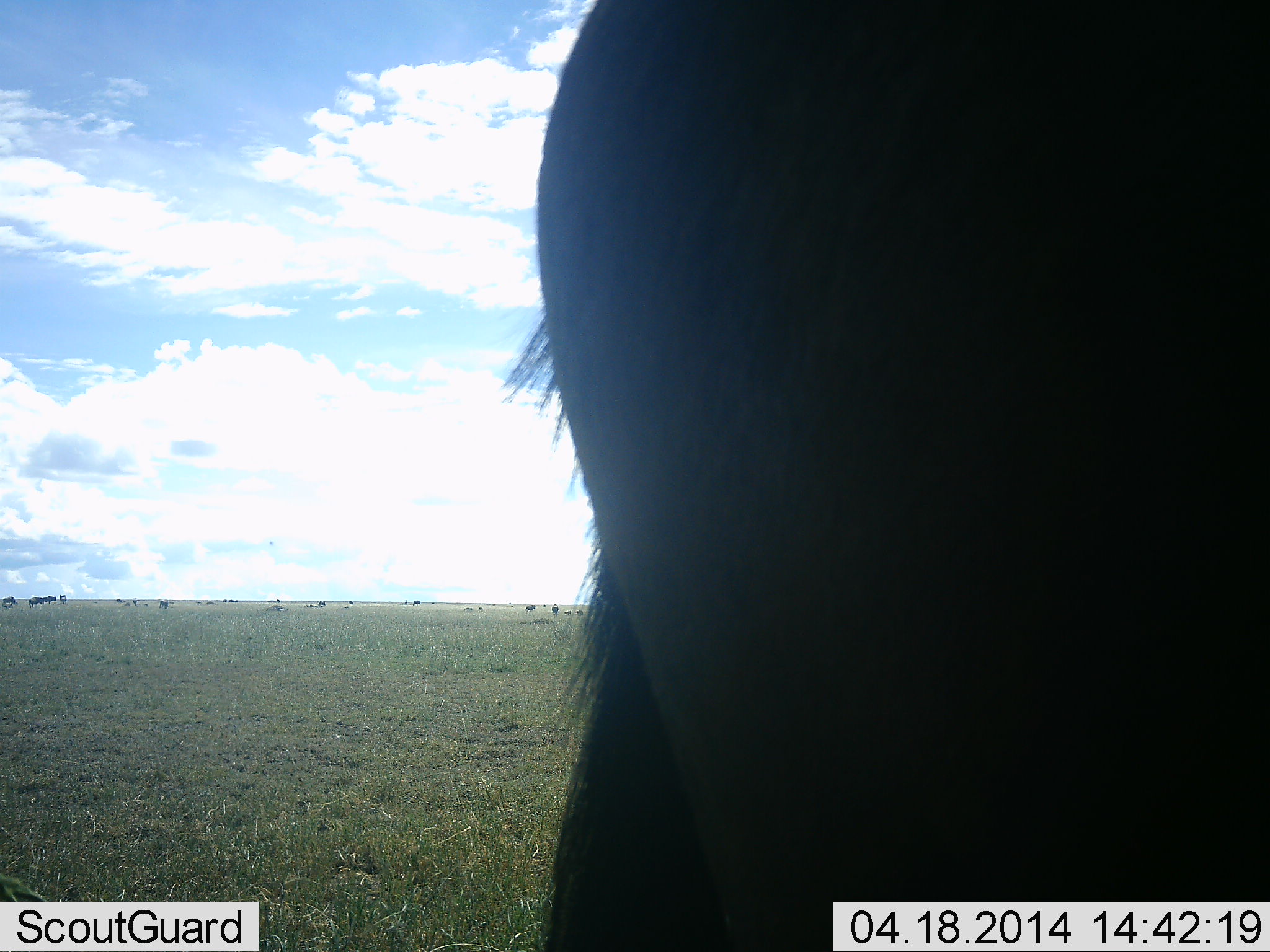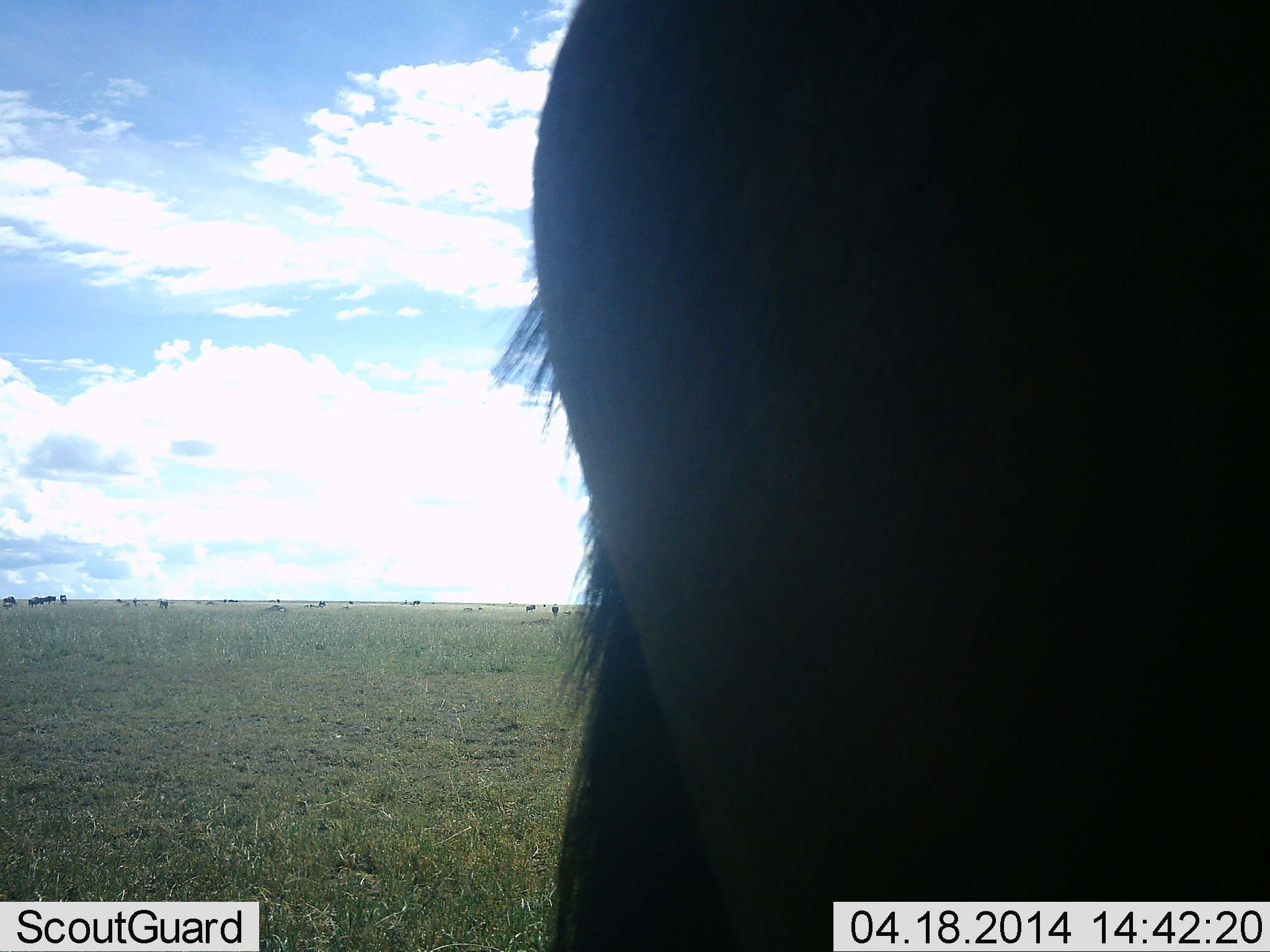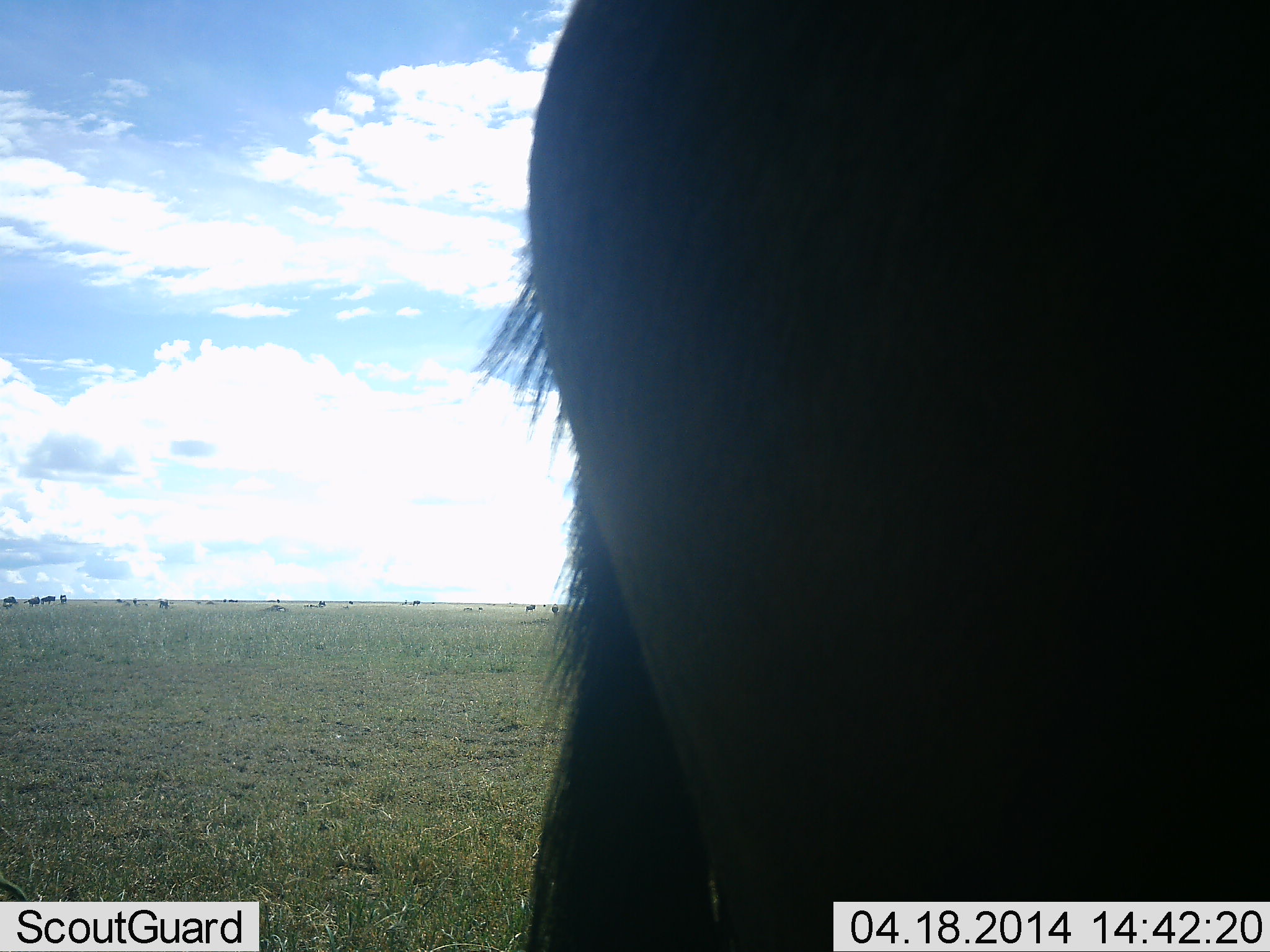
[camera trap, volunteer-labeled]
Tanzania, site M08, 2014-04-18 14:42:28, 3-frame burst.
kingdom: Animalia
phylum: Chordata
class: Mammalia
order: Artiodactyla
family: Bovidae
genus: Connochaetes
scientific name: Connochaetes taurinus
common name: blue wildebeest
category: wildebeest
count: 1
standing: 90%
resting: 0%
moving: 5%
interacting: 0%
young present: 0%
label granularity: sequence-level